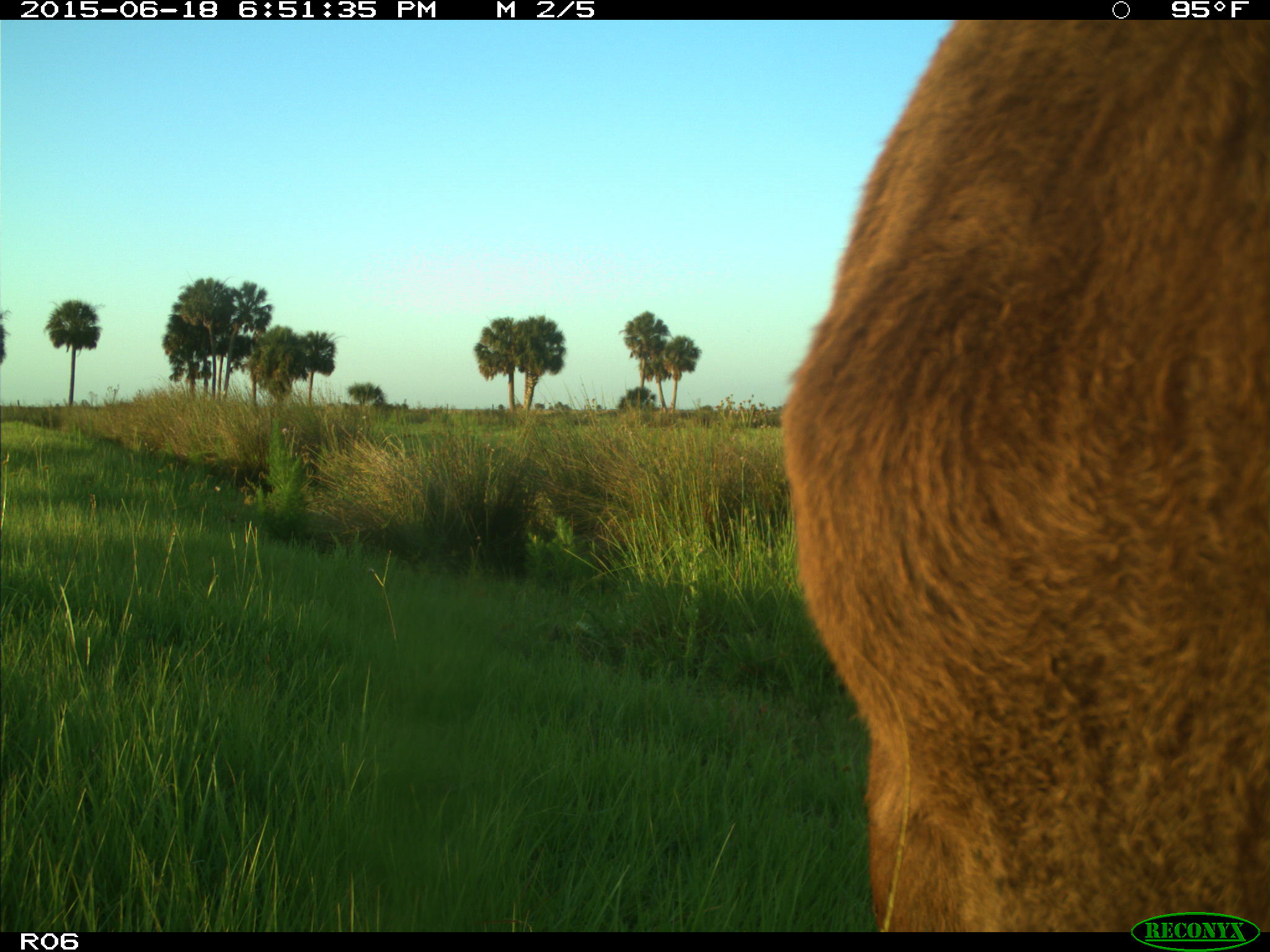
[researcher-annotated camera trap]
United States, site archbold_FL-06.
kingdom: Animalia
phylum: Chordata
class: Mammalia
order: Artiodactyla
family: Bovidae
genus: Bos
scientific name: Bos taurus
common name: domestic cow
Bos taurus (domestic cow).